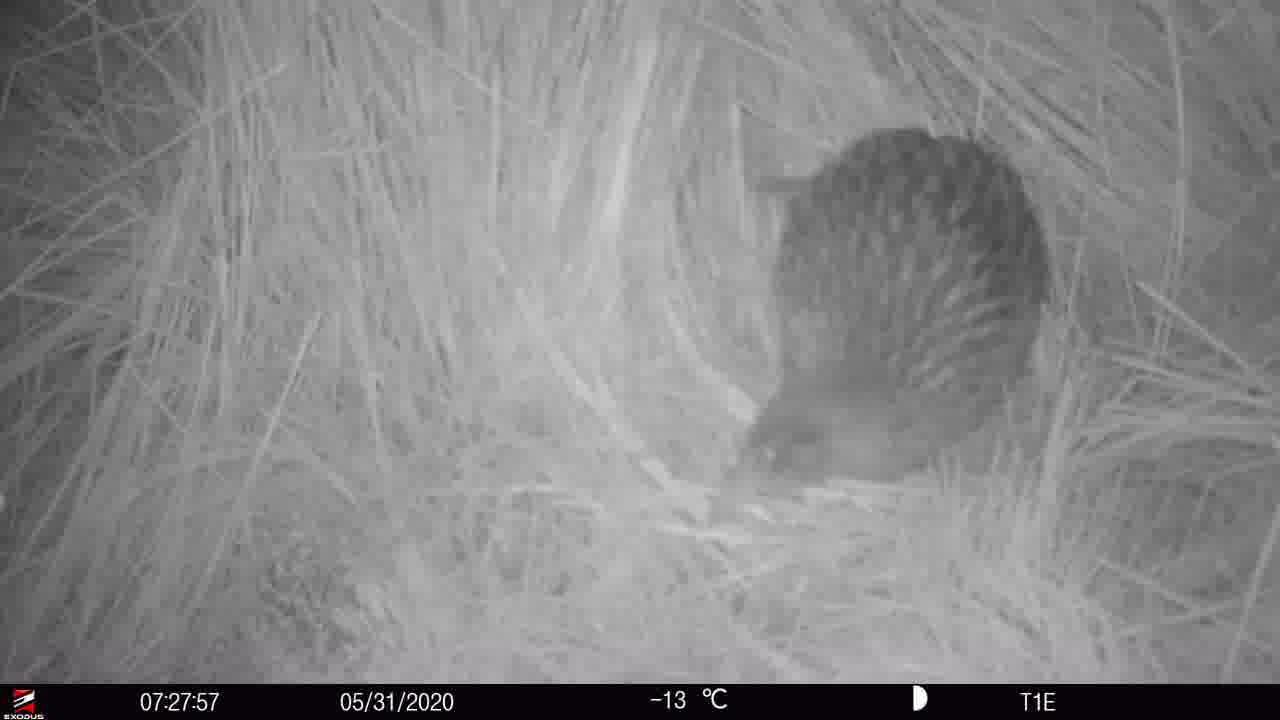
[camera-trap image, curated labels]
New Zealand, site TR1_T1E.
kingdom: Animalia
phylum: Chordata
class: Aves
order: Gruiformes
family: Rallidae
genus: Gallirallus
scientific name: Gallirallus australis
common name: weka